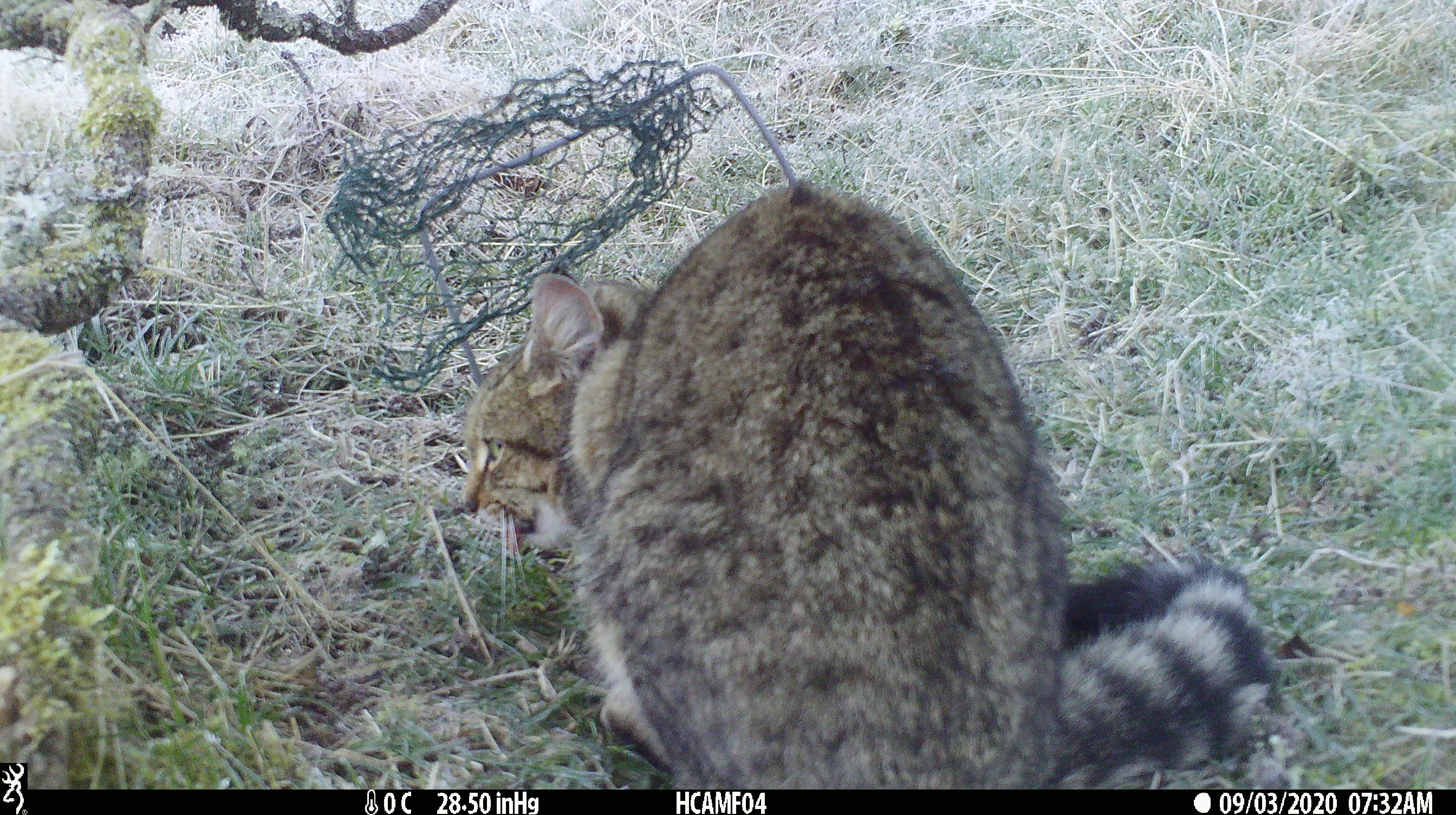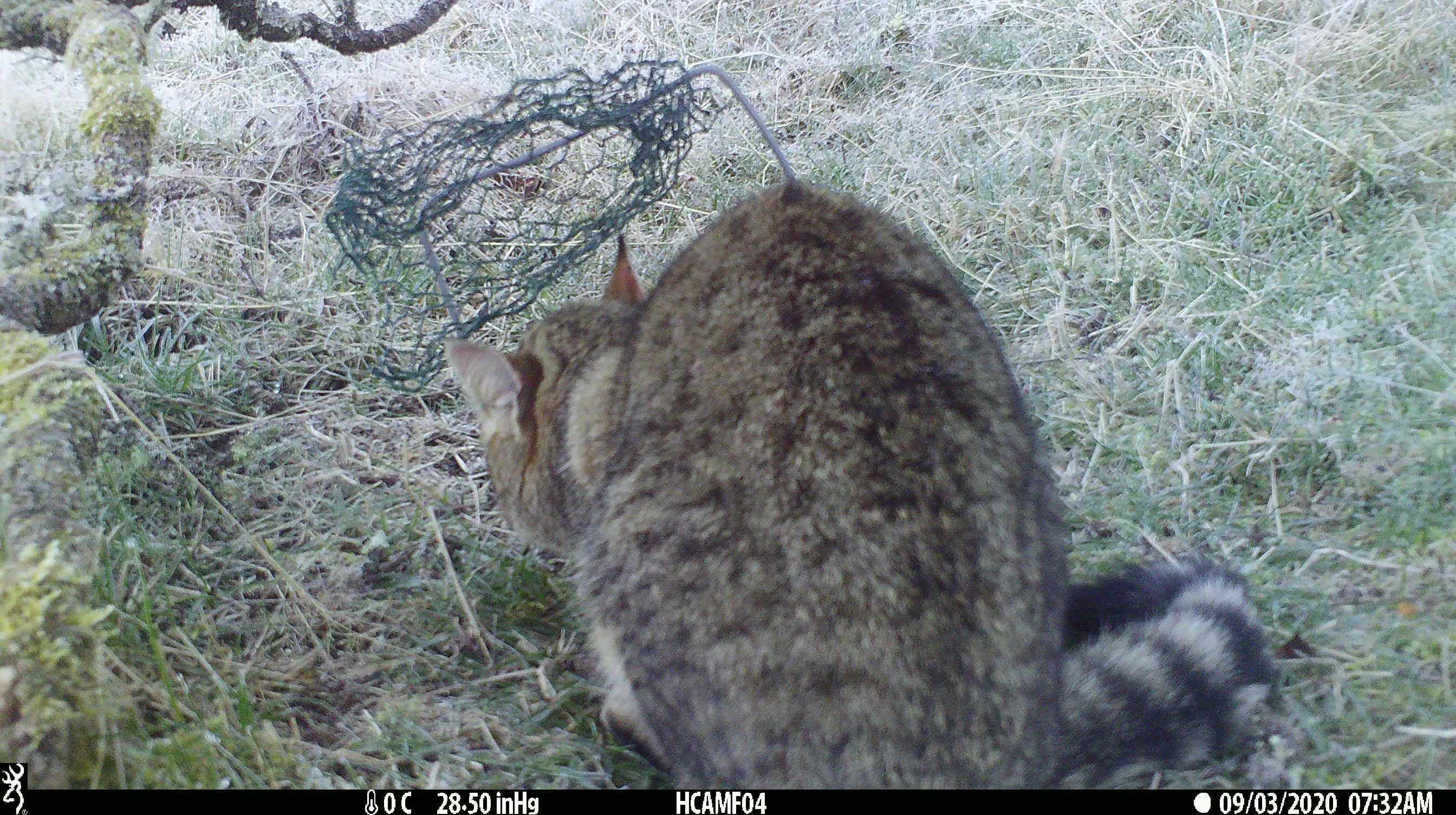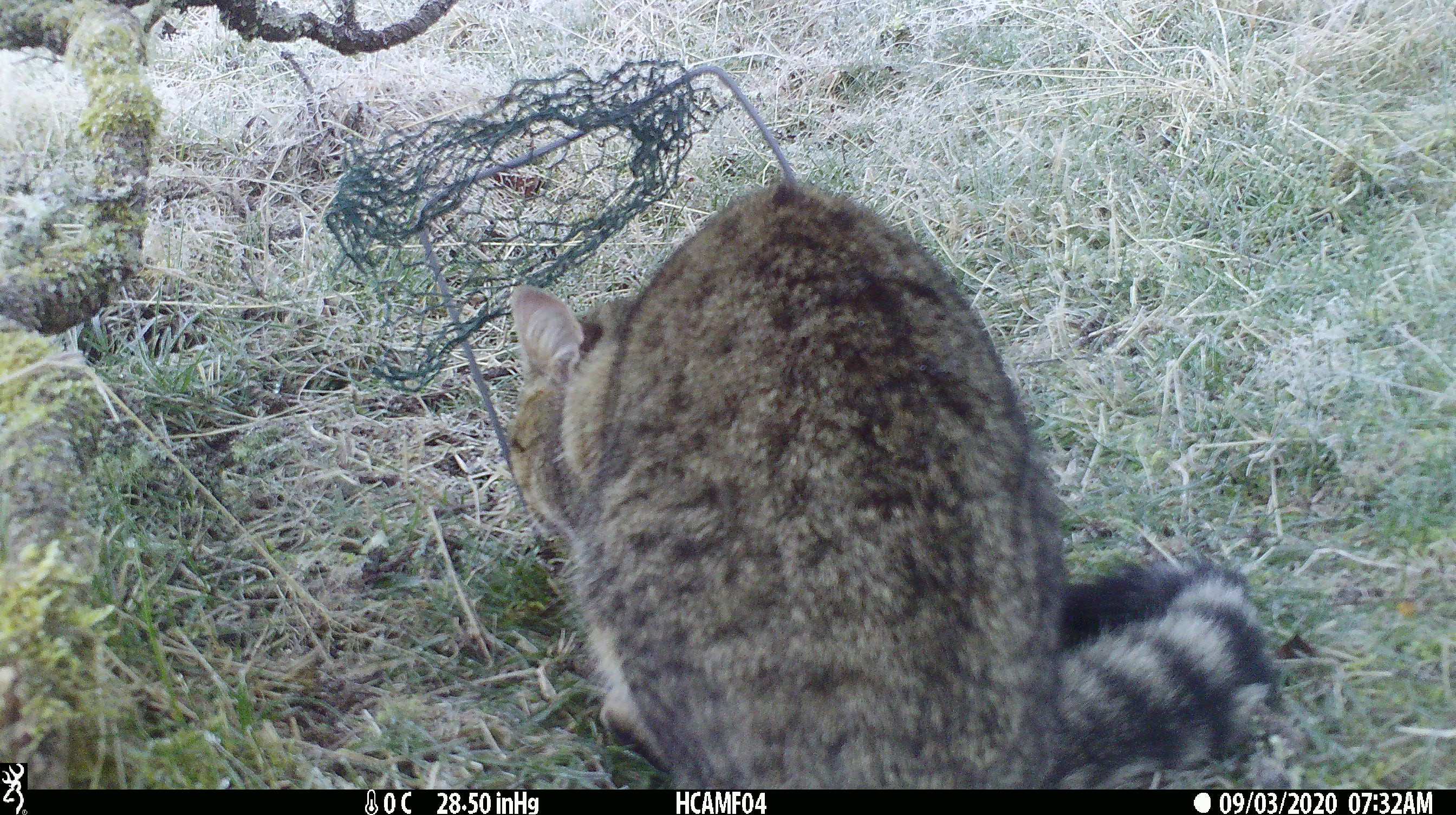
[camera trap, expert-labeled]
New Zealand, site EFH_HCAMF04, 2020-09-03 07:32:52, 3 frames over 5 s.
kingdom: Animalia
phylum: Chordata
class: Mammalia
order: Carnivora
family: Felidae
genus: Felis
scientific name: Felis catus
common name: domestic cat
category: cat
Cat (domestic cat) (Felis catus).